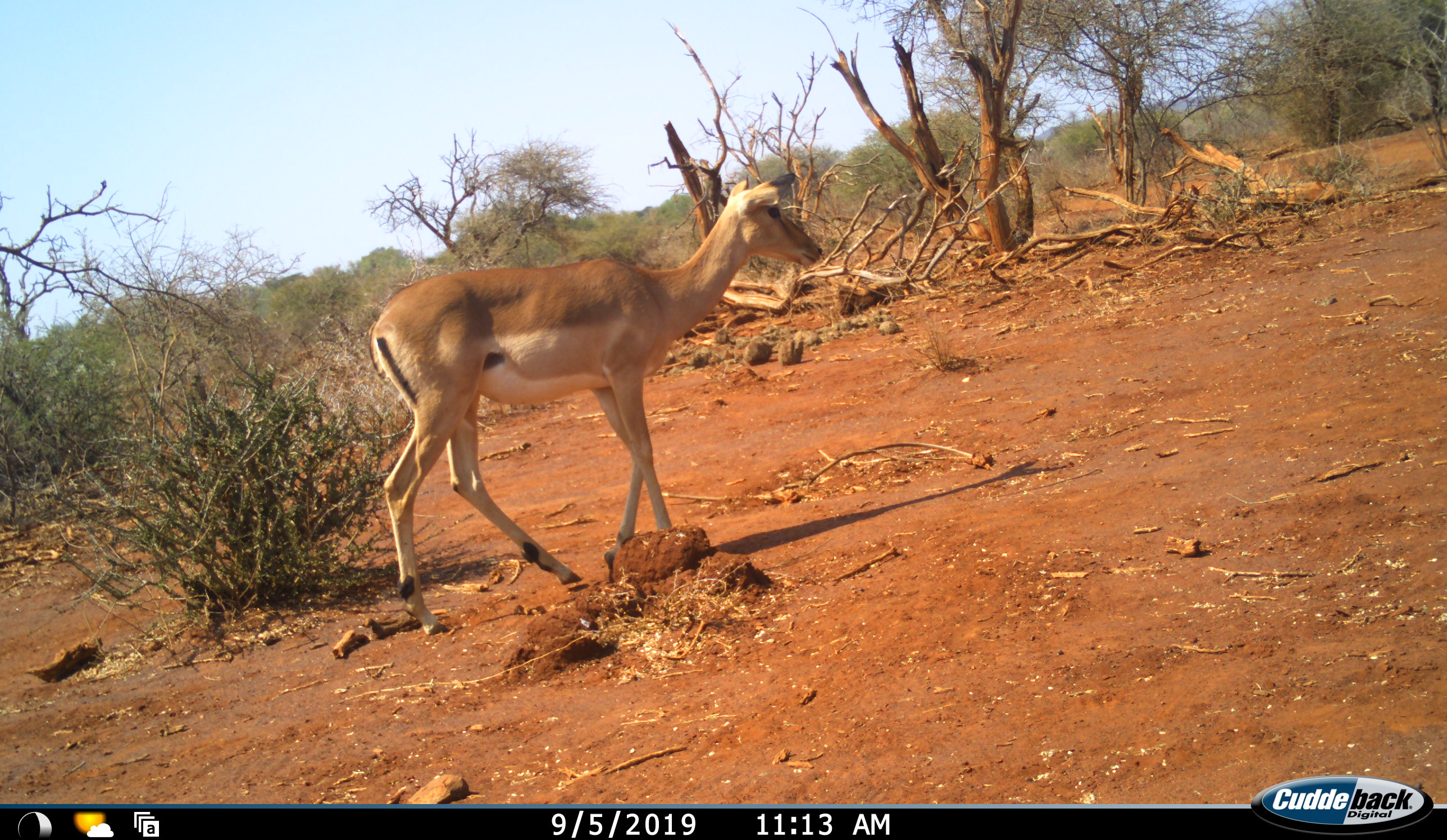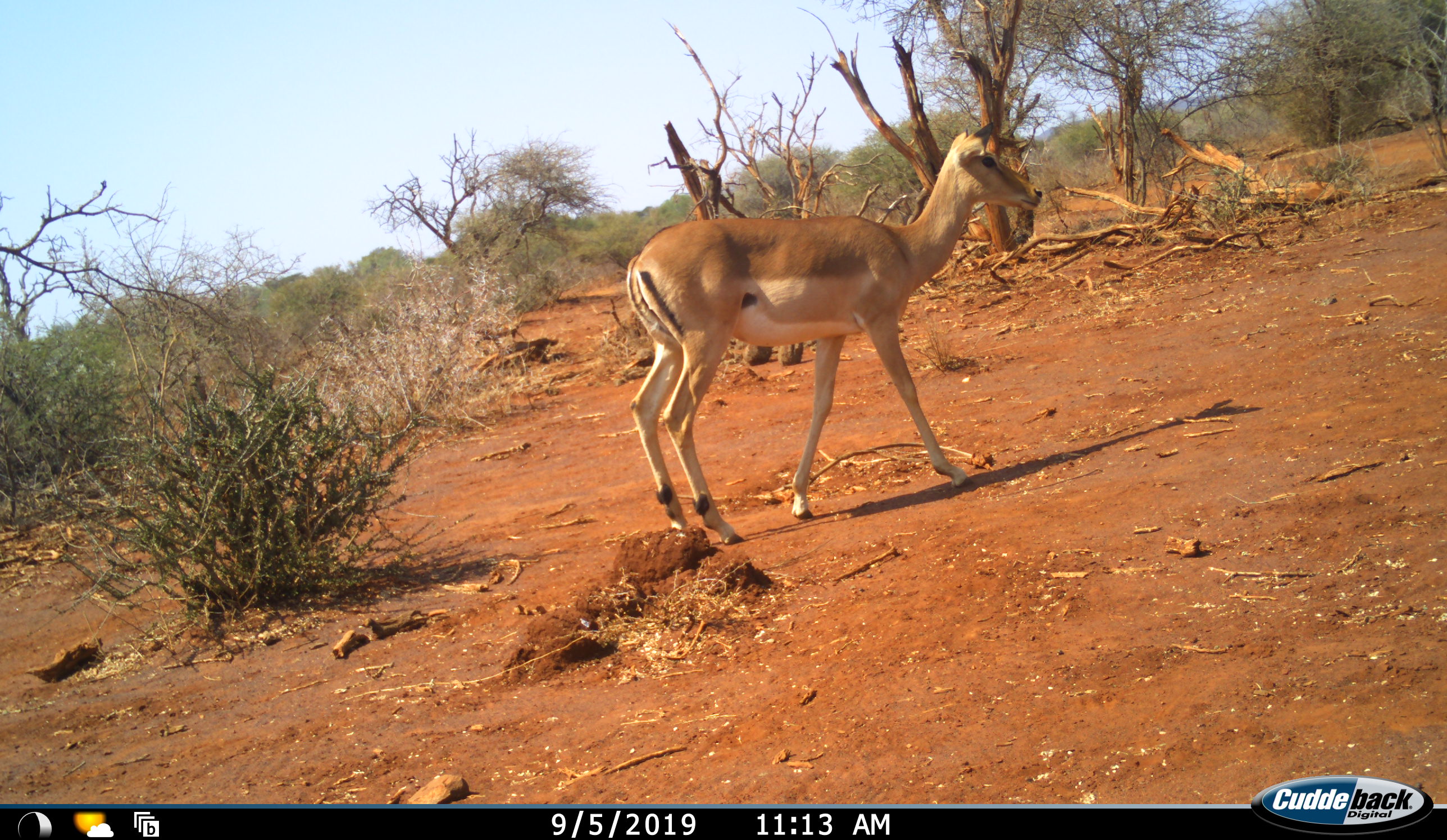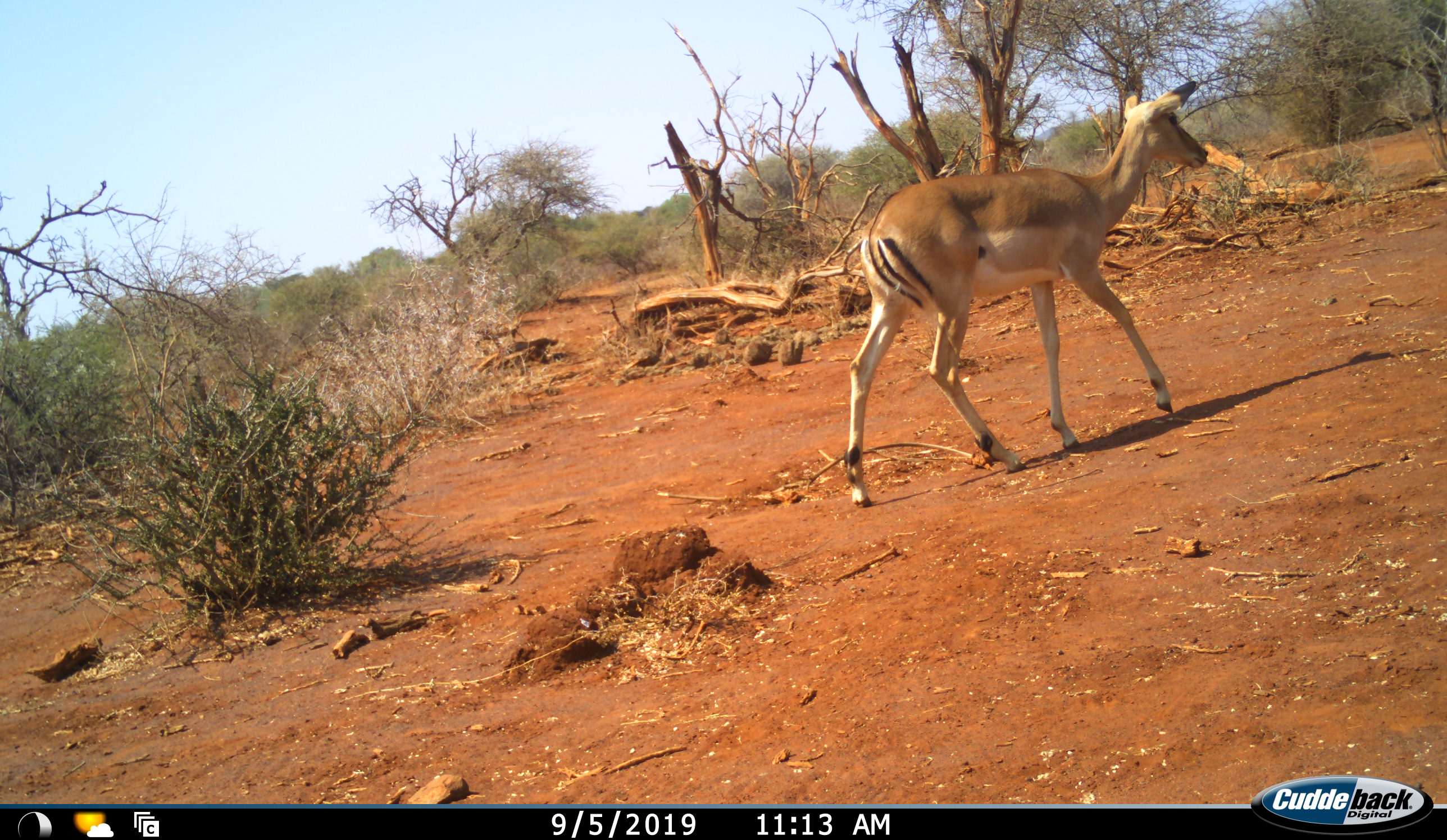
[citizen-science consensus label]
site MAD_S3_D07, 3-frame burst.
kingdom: Animalia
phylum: Chordata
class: Mammalia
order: Artiodactyla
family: Bovidae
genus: Aepyceros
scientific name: Aepyceros melampus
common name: impala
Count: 1.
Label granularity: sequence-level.